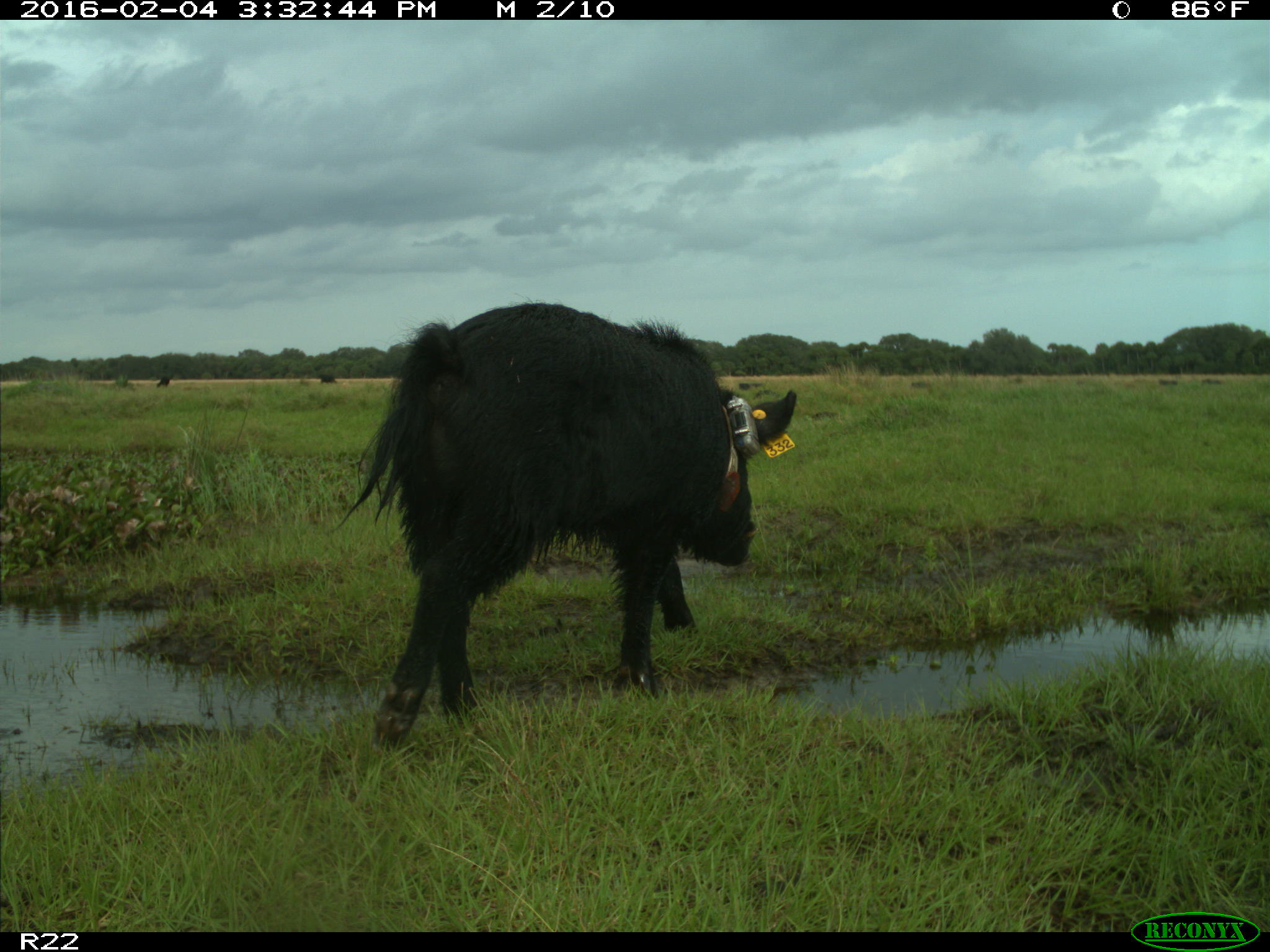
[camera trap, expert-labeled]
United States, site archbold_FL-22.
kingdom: Animalia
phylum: Chordata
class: Mammalia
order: Artiodactyla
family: Suidae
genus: Sus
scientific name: Sus scrofa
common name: wild boar